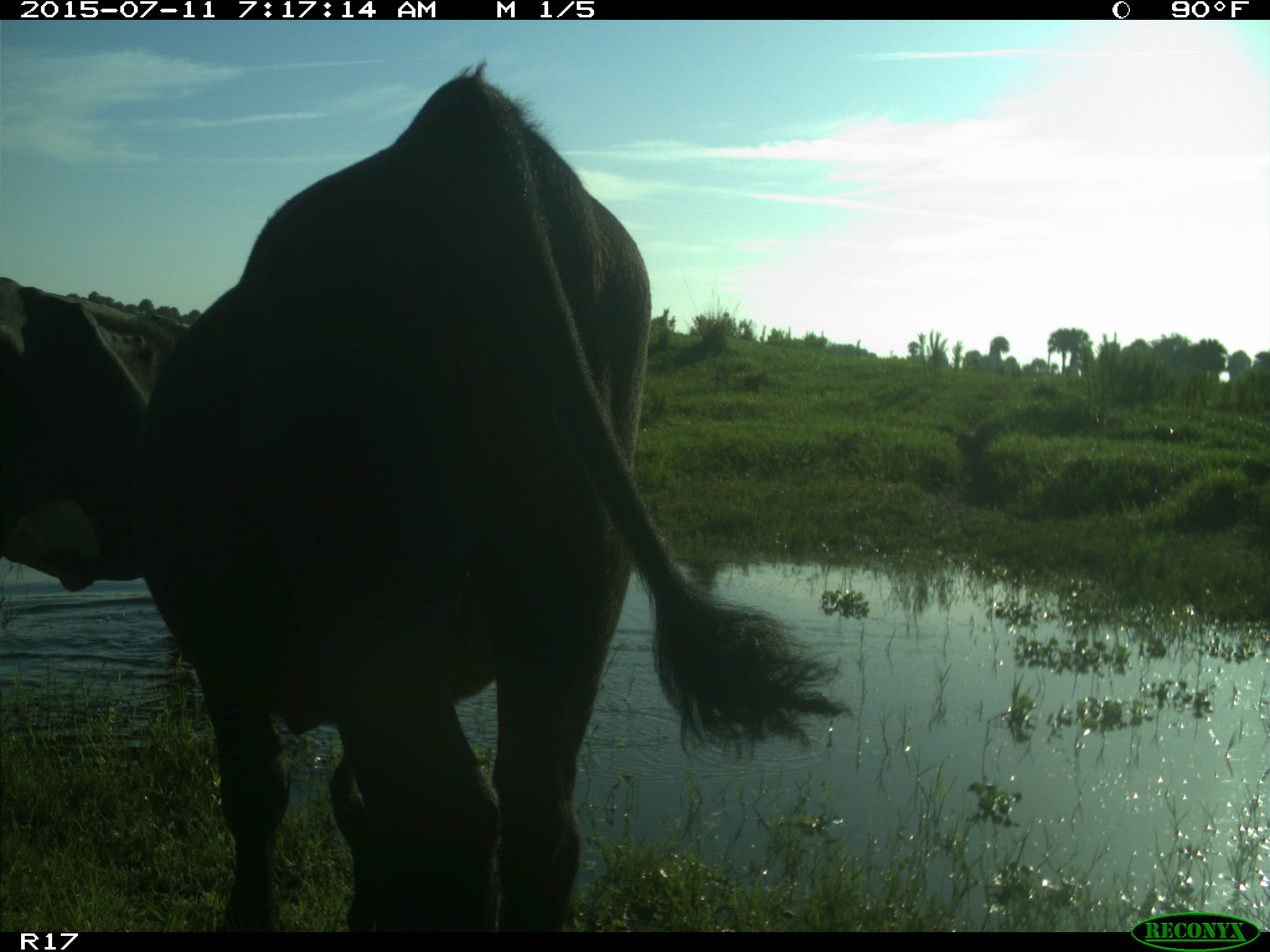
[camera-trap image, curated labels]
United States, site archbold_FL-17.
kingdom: Animalia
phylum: Chordata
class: Mammalia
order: Artiodactyla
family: Bovidae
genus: Bos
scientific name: Bos taurus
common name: domestic cow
Bos taurus (domestic cow).